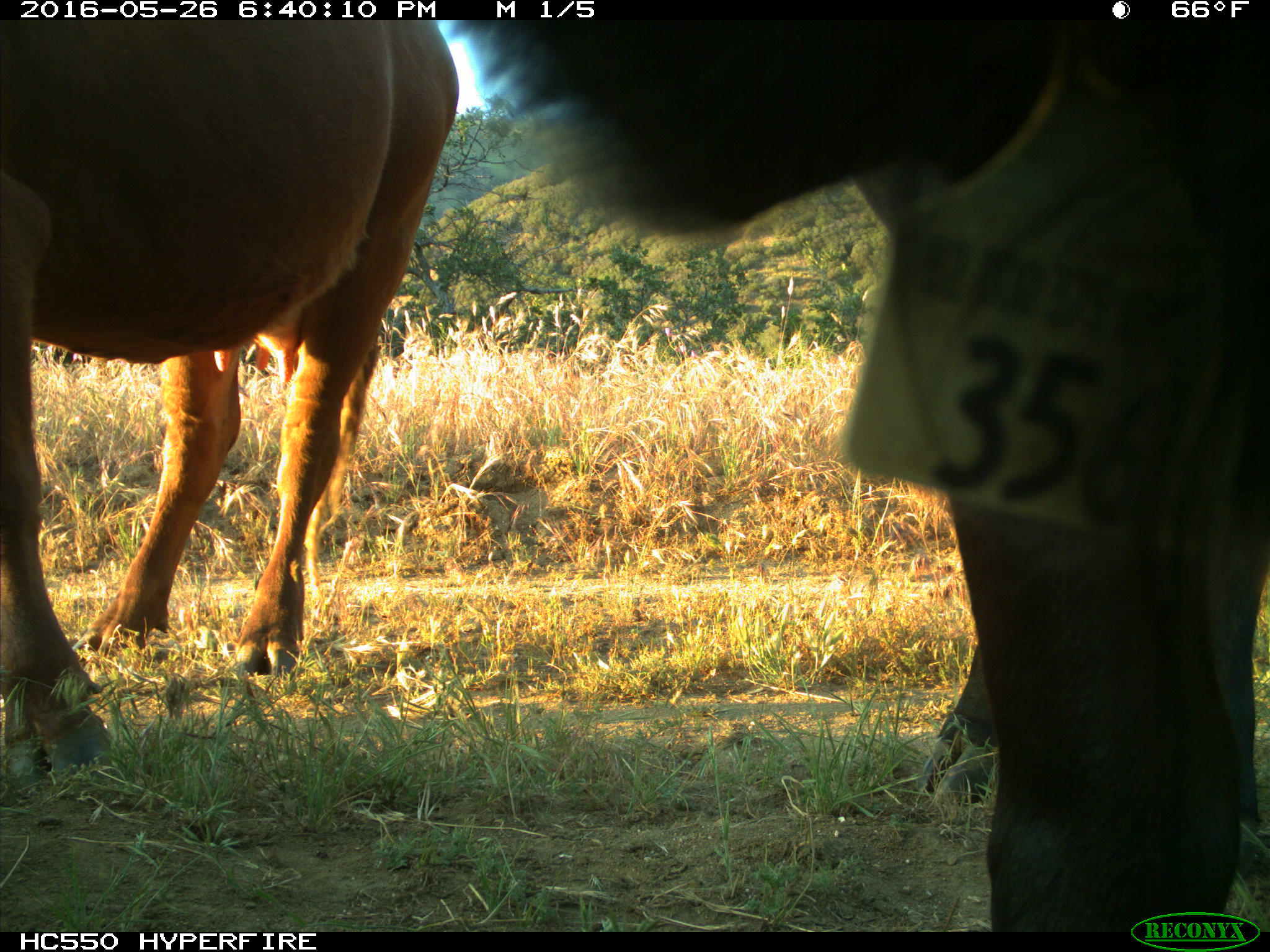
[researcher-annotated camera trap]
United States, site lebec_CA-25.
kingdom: Animalia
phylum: Chordata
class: Mammalia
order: Artiodactyla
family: Bovidae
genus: Bos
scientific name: Bos taurus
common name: domestic cow